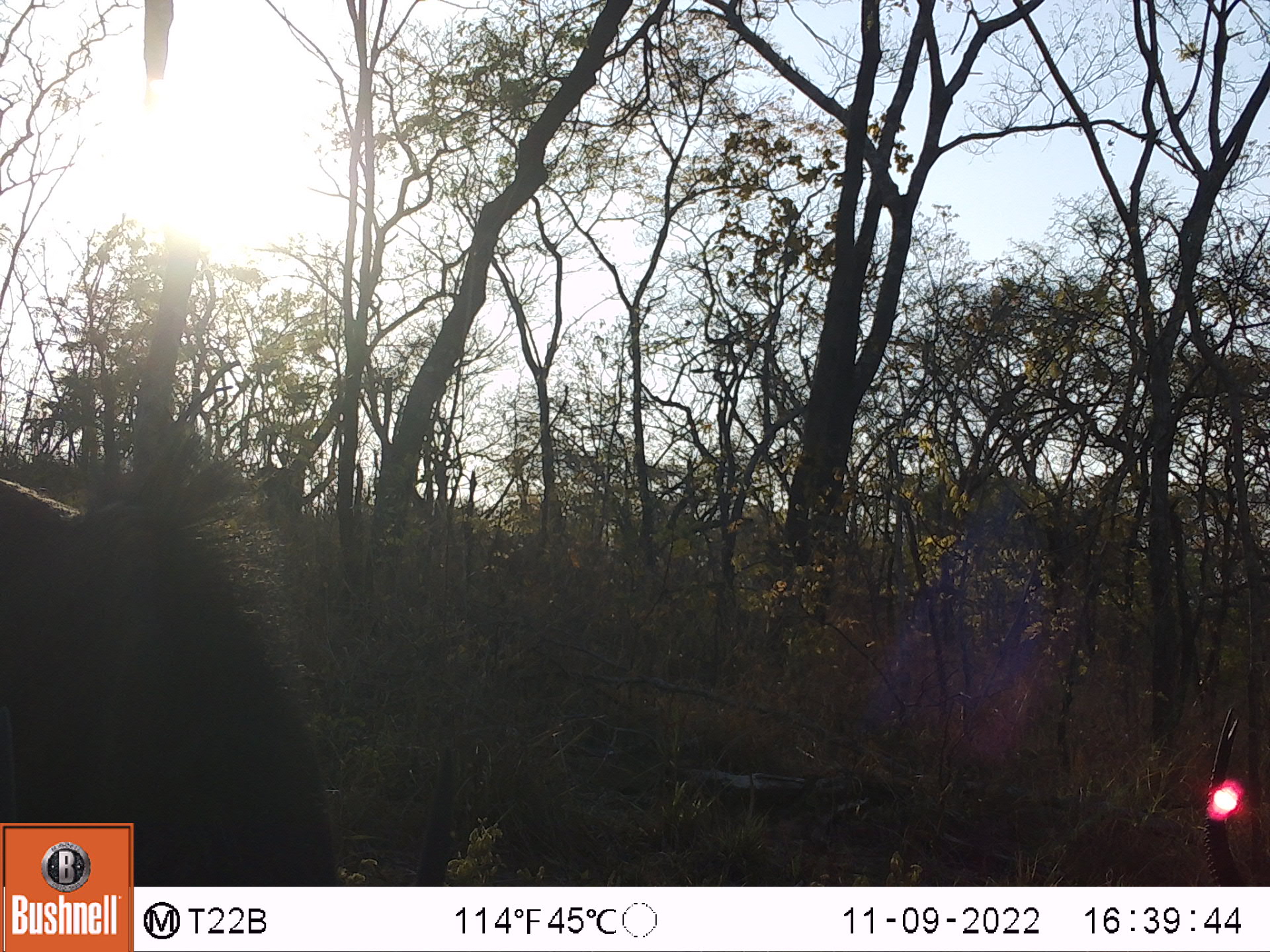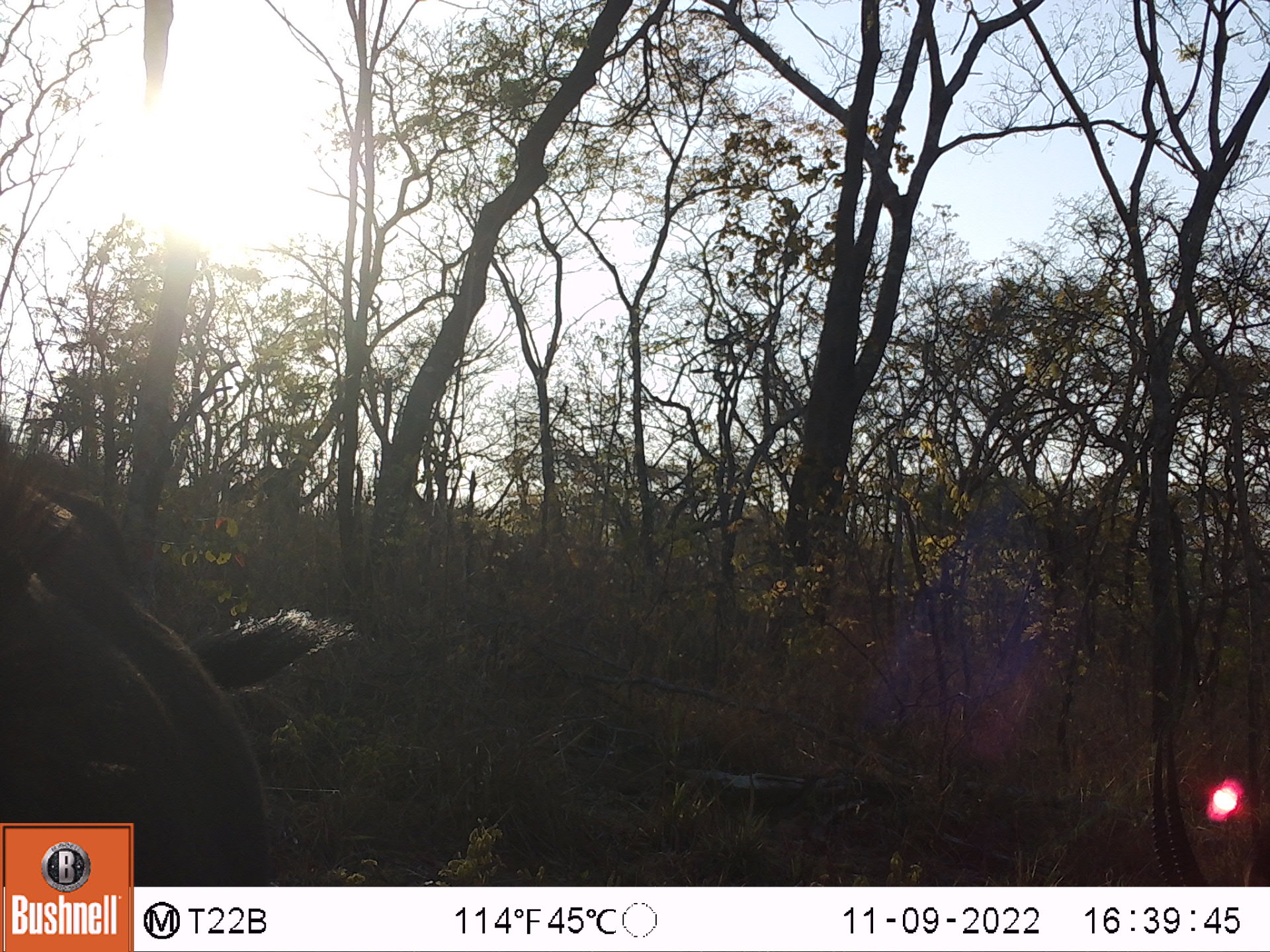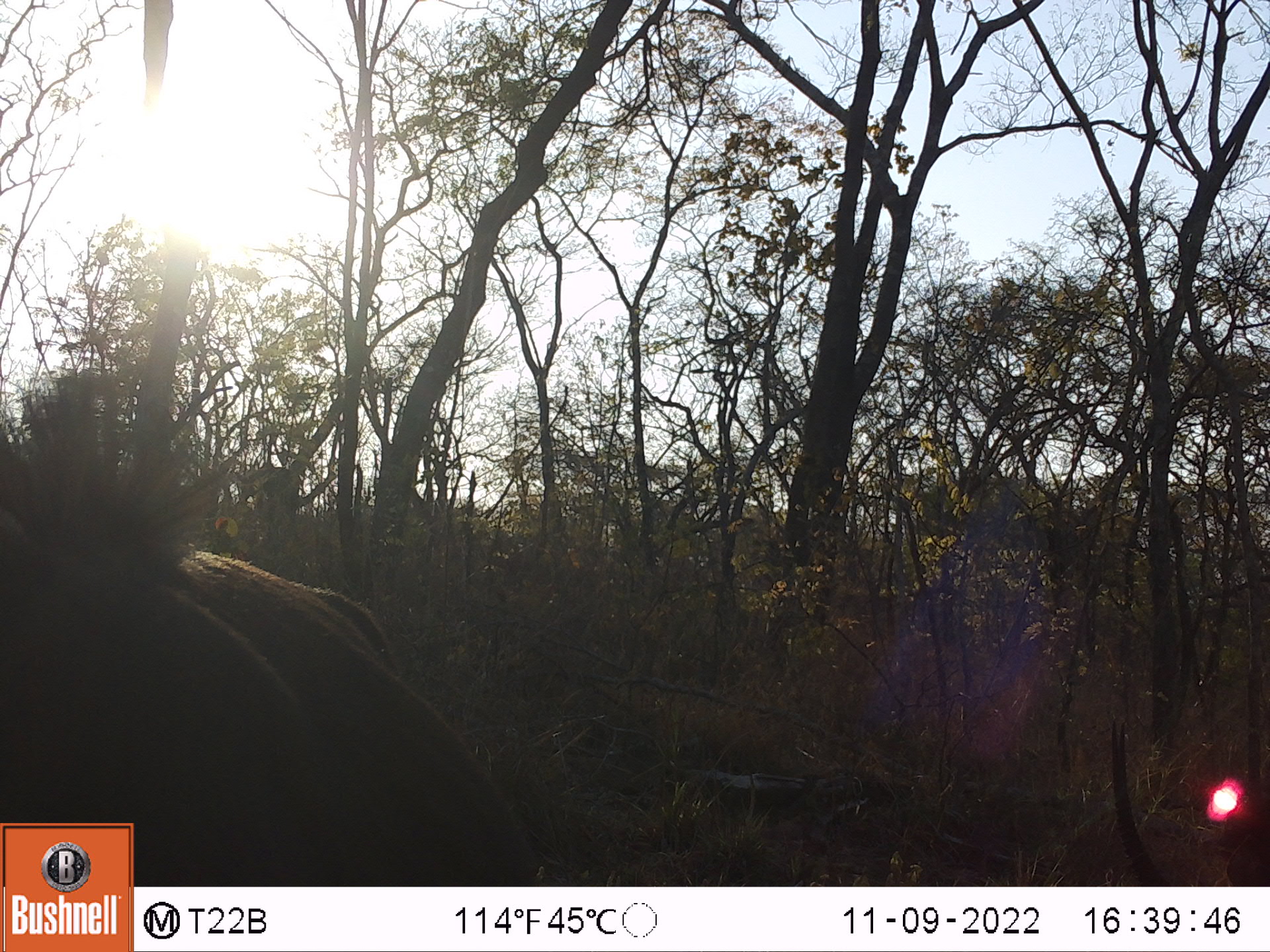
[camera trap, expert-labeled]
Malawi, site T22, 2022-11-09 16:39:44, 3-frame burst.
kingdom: Animalia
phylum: Chordata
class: Mammalia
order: Artiodactyla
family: Bovidae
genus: Hippotragus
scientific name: Hippotragus niger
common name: sable antelope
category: sable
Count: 2.